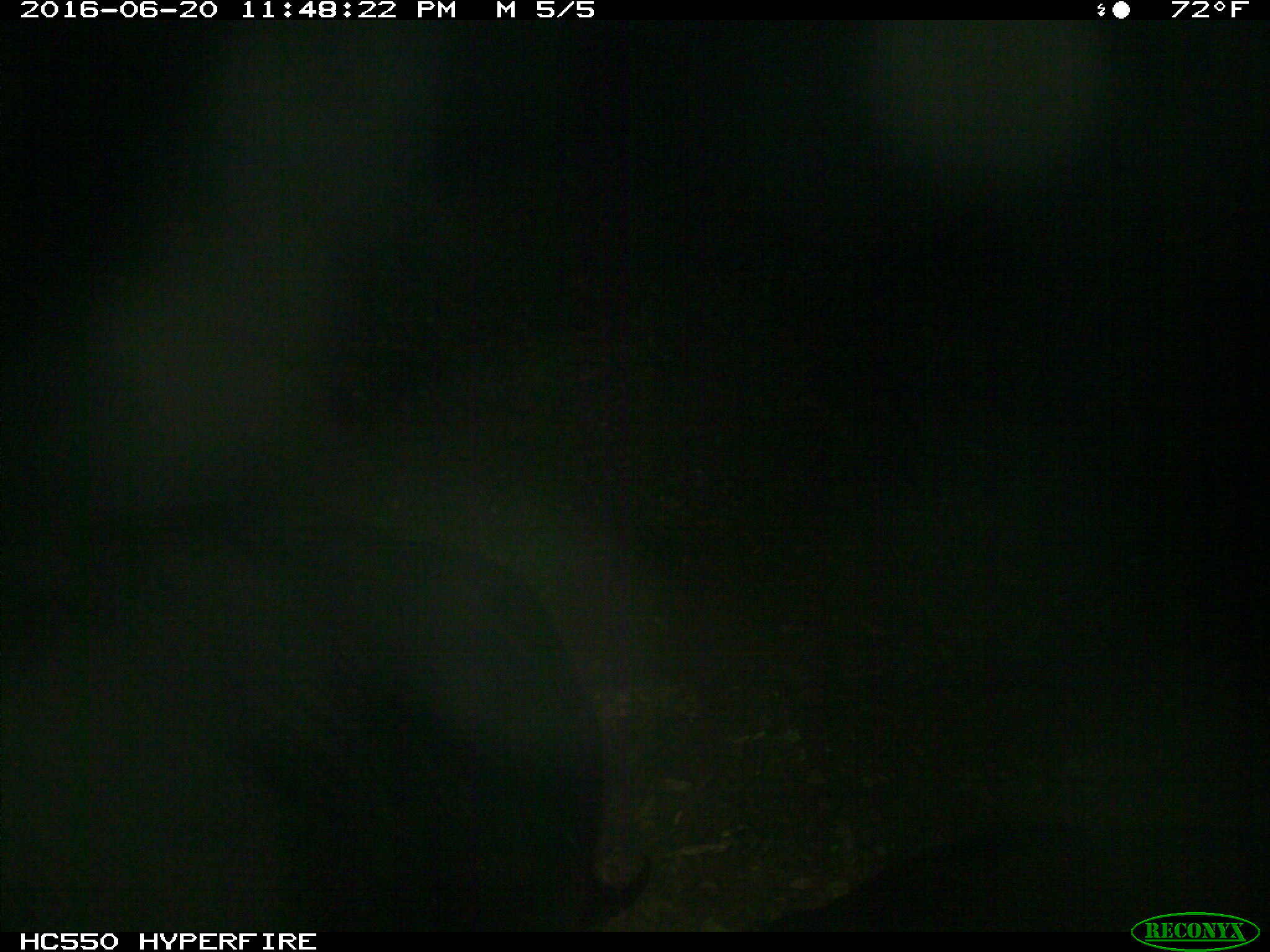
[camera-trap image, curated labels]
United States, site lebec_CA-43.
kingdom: Animalia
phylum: Chordata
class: Mammalia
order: Artiodactyla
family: Bovidae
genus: Bos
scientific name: Bos taurus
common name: domestic cow